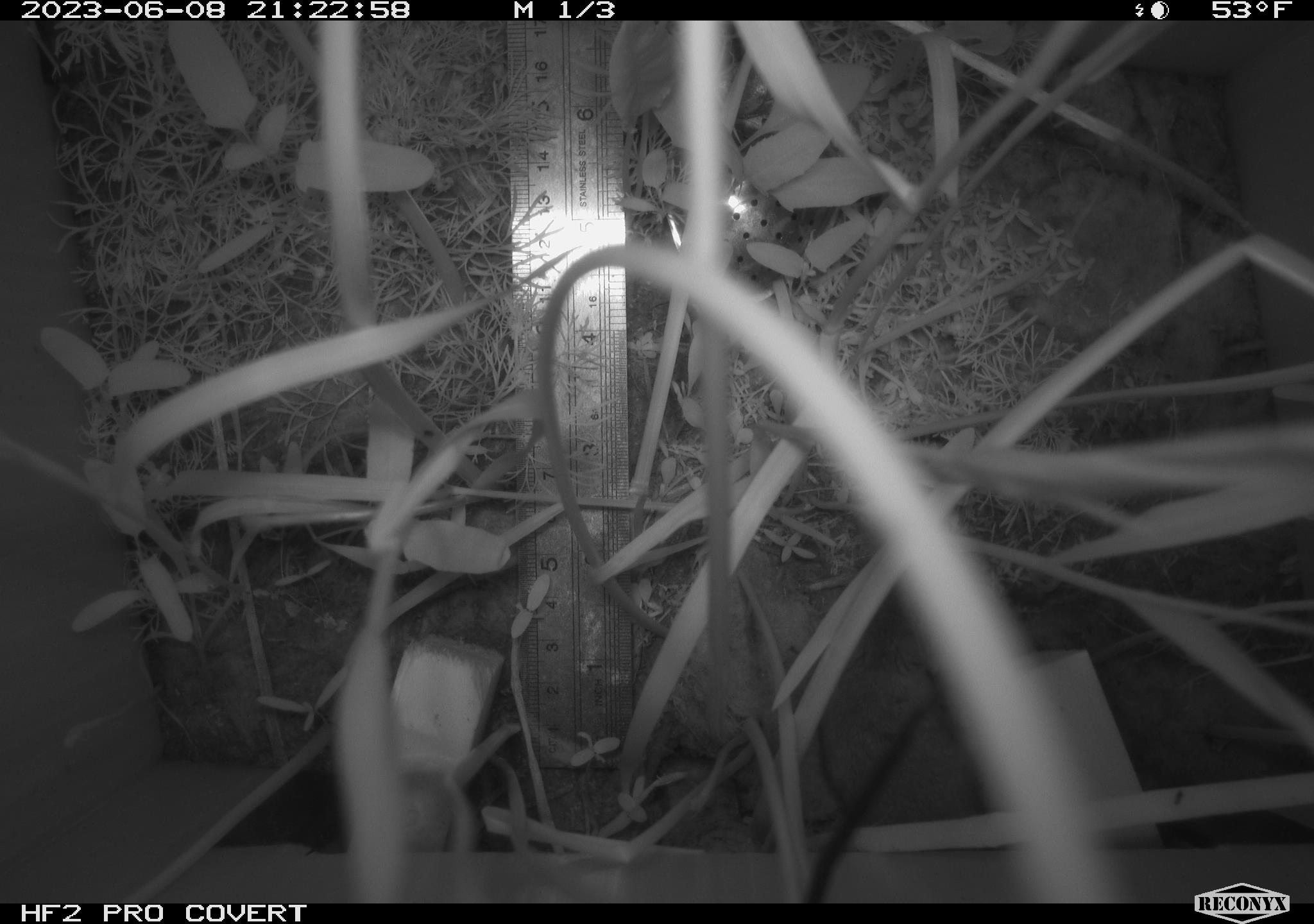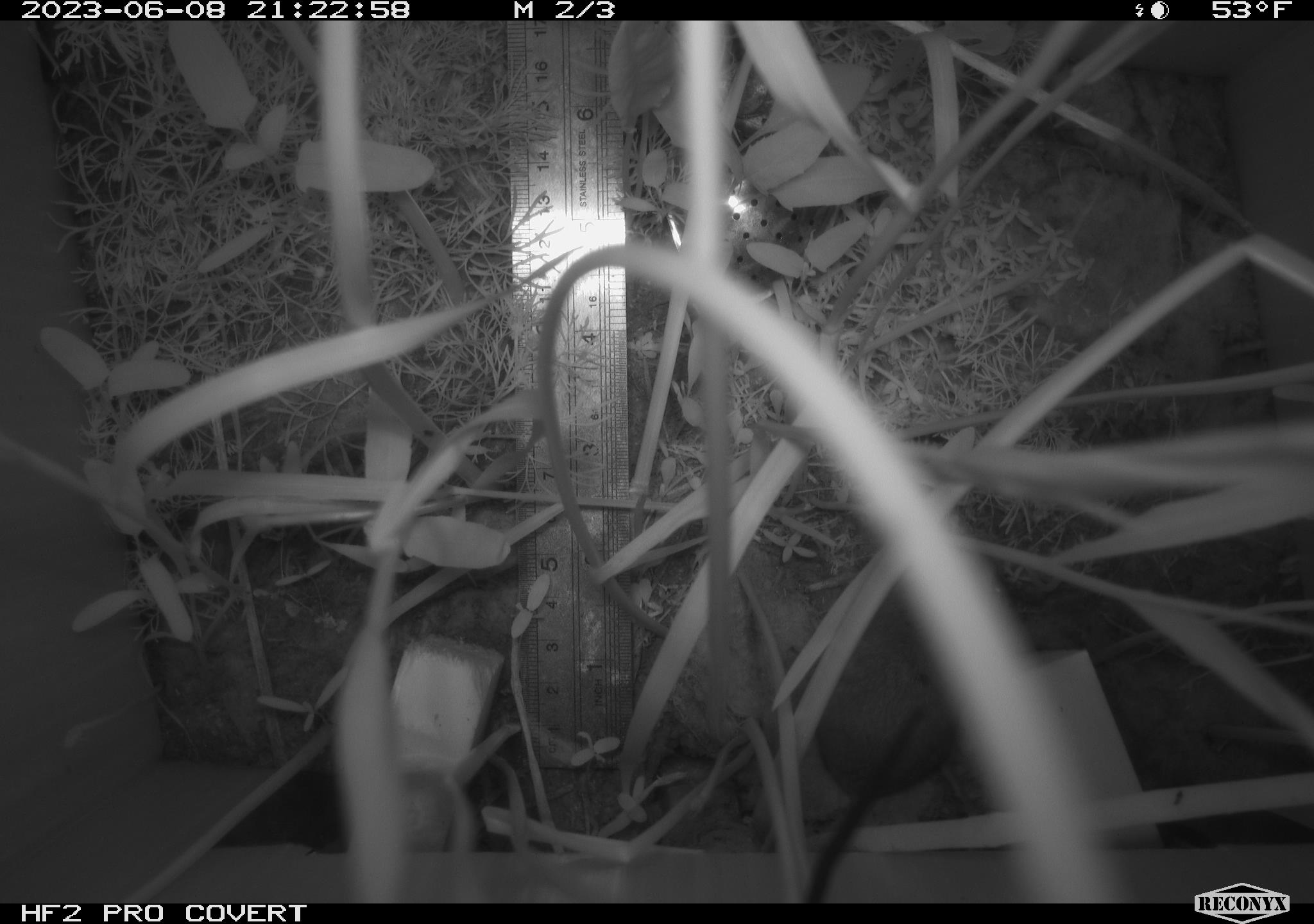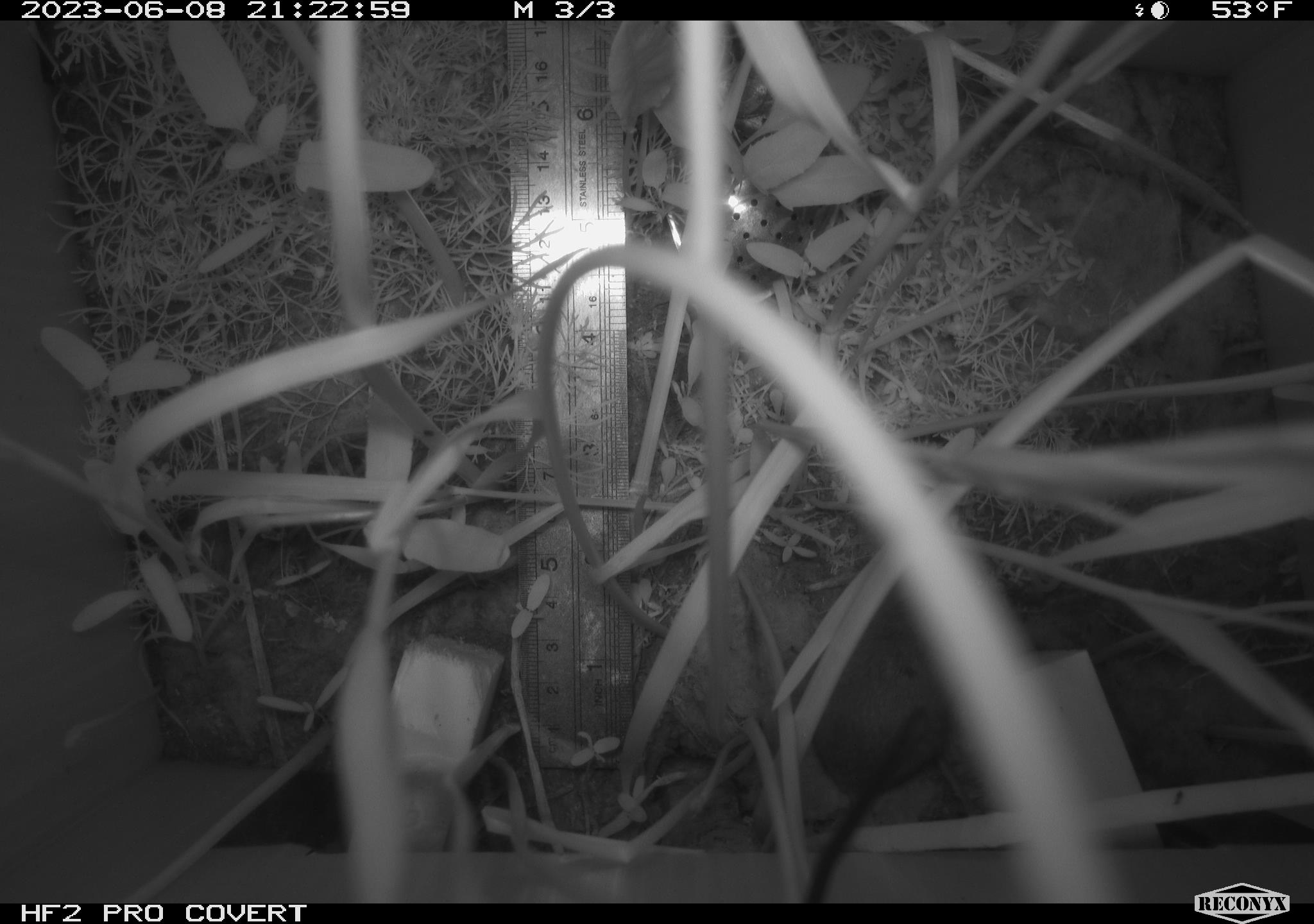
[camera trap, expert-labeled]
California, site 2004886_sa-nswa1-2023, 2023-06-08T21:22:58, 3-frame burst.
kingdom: Animalia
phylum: Chordata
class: Mammalia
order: Rodentia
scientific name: Rodentia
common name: mouse species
Mouse species (Rodentia).